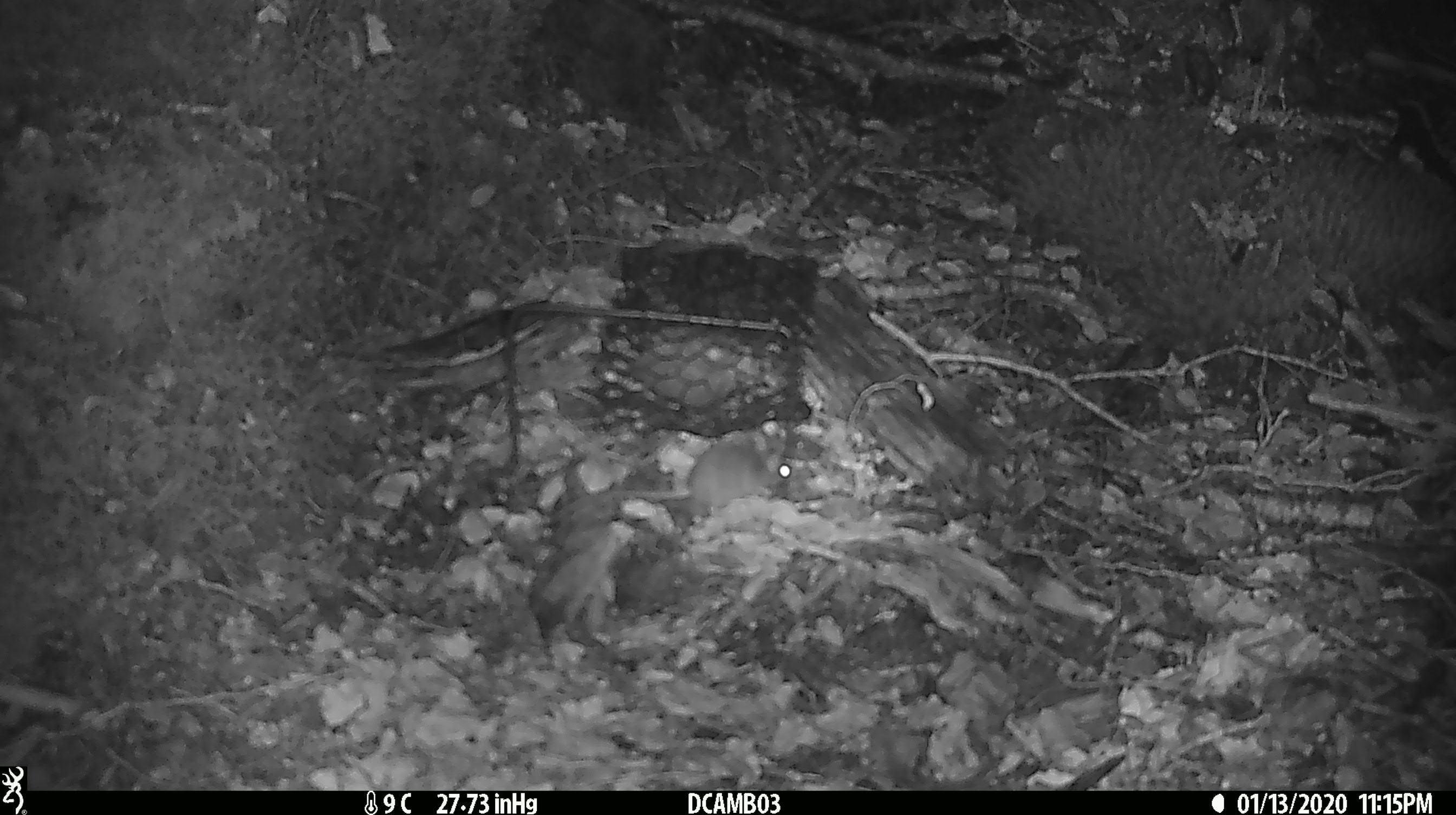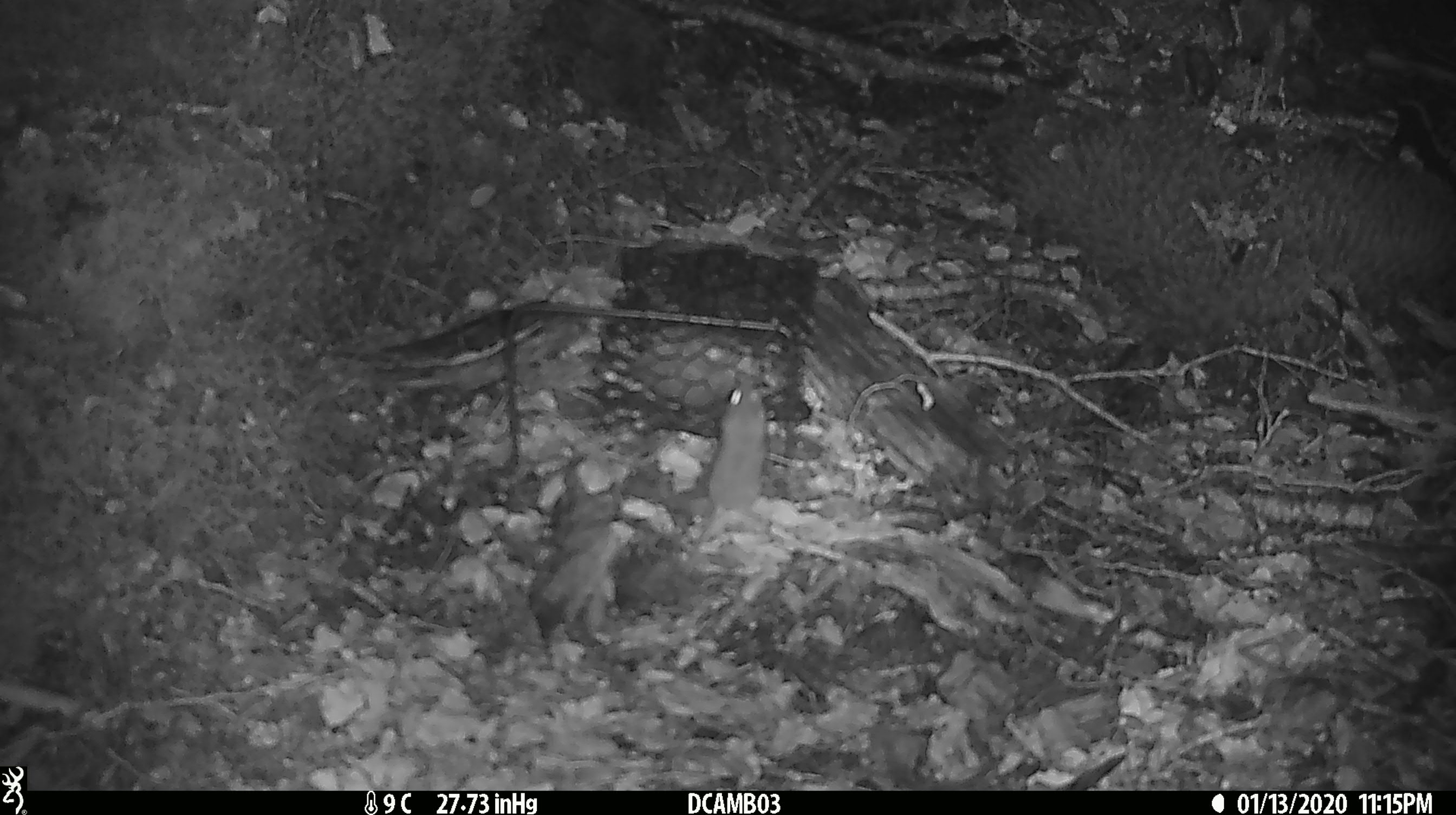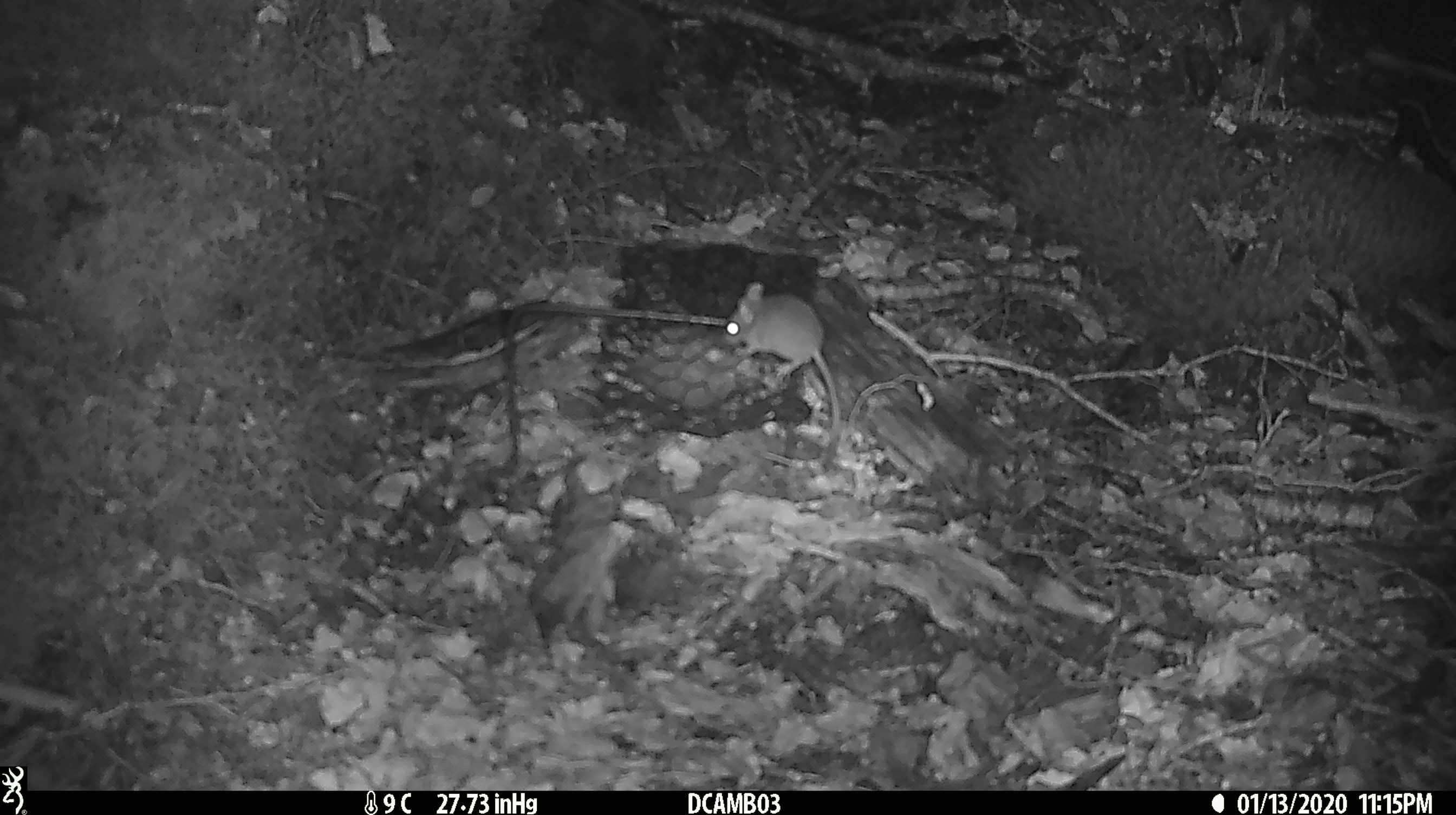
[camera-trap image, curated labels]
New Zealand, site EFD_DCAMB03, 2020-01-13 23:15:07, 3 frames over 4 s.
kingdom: Animalia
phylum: Chordata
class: Mammalia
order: Rodentia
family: Muridae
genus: Mus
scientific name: Mus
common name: mouse